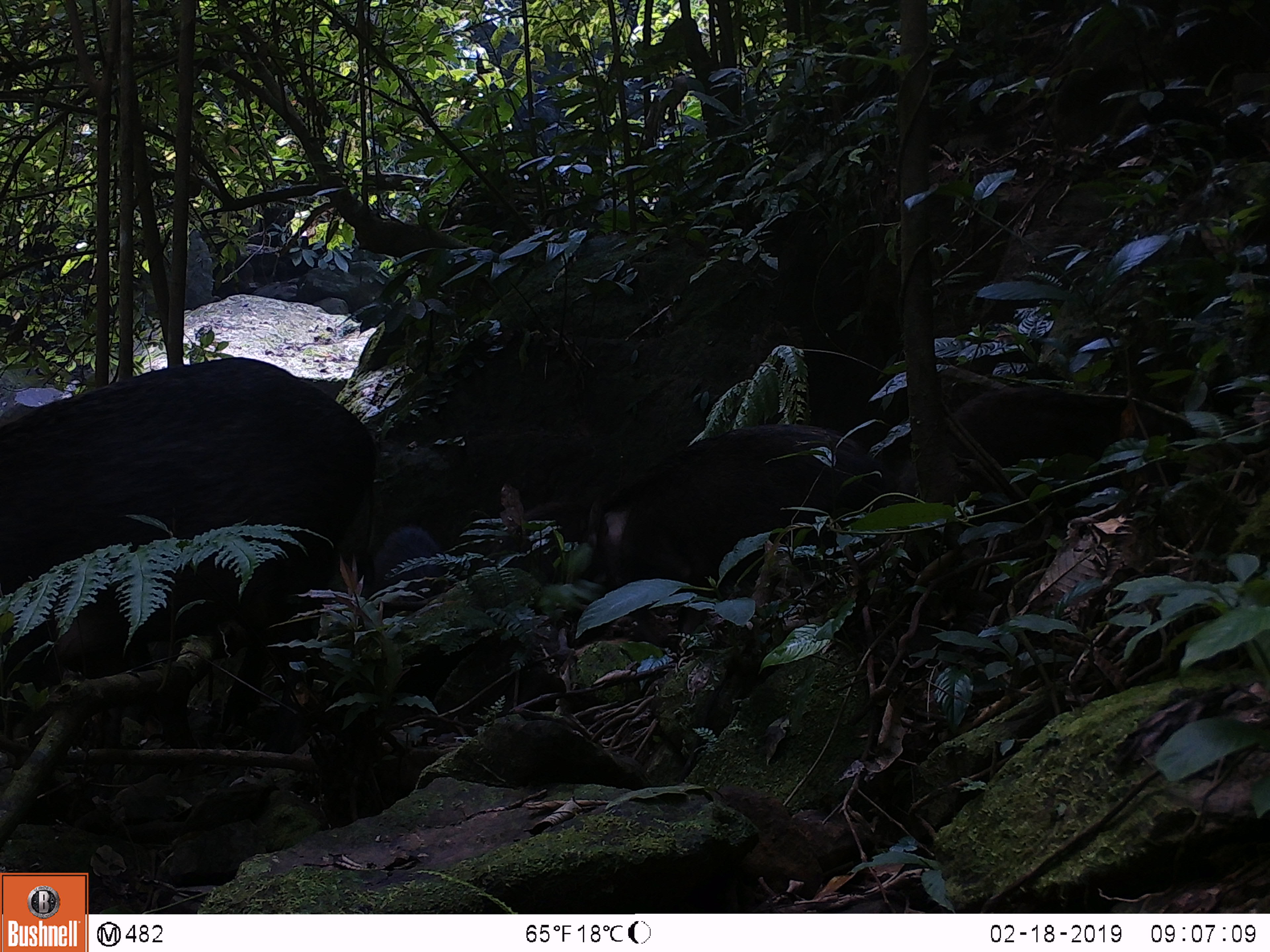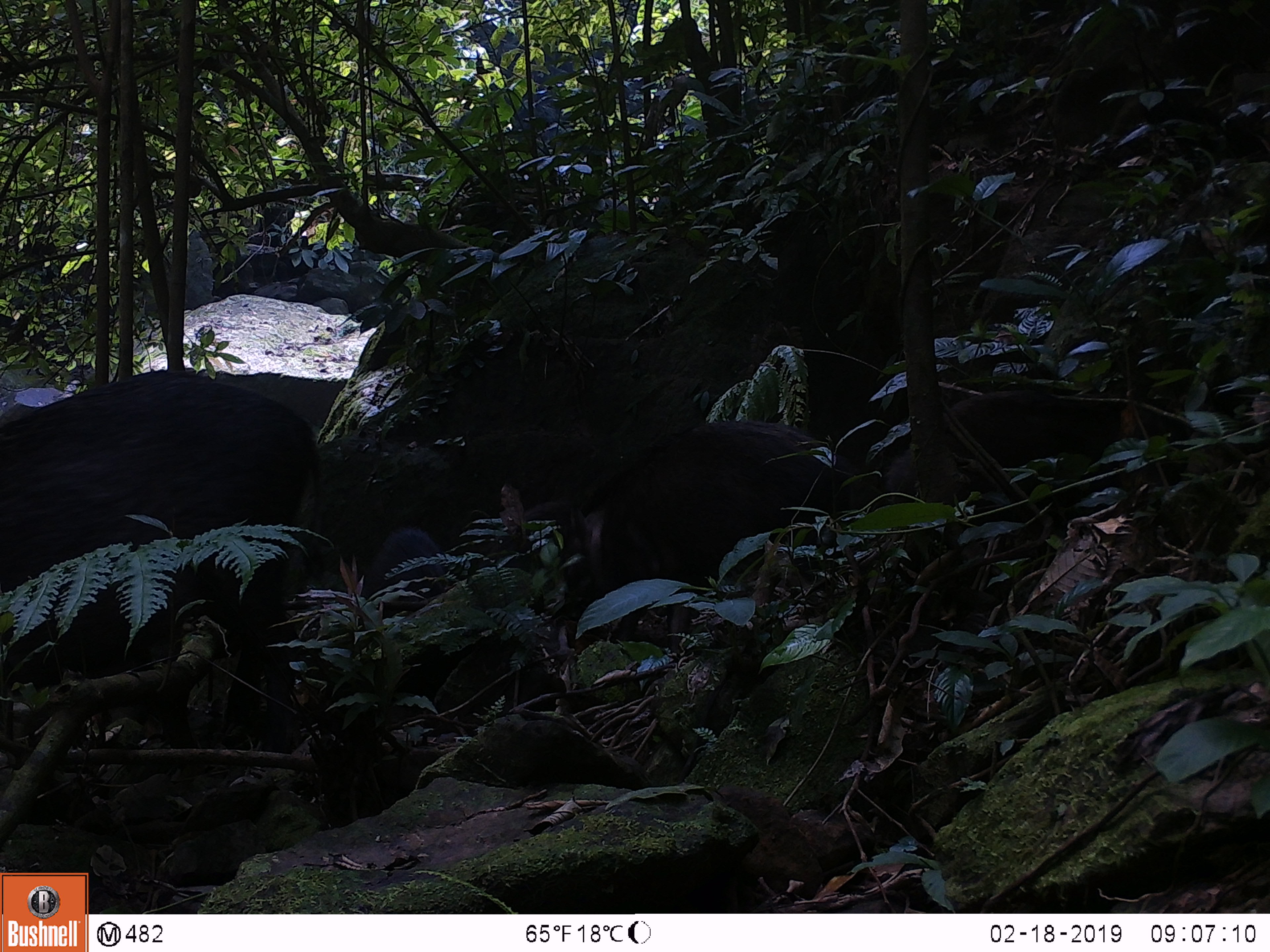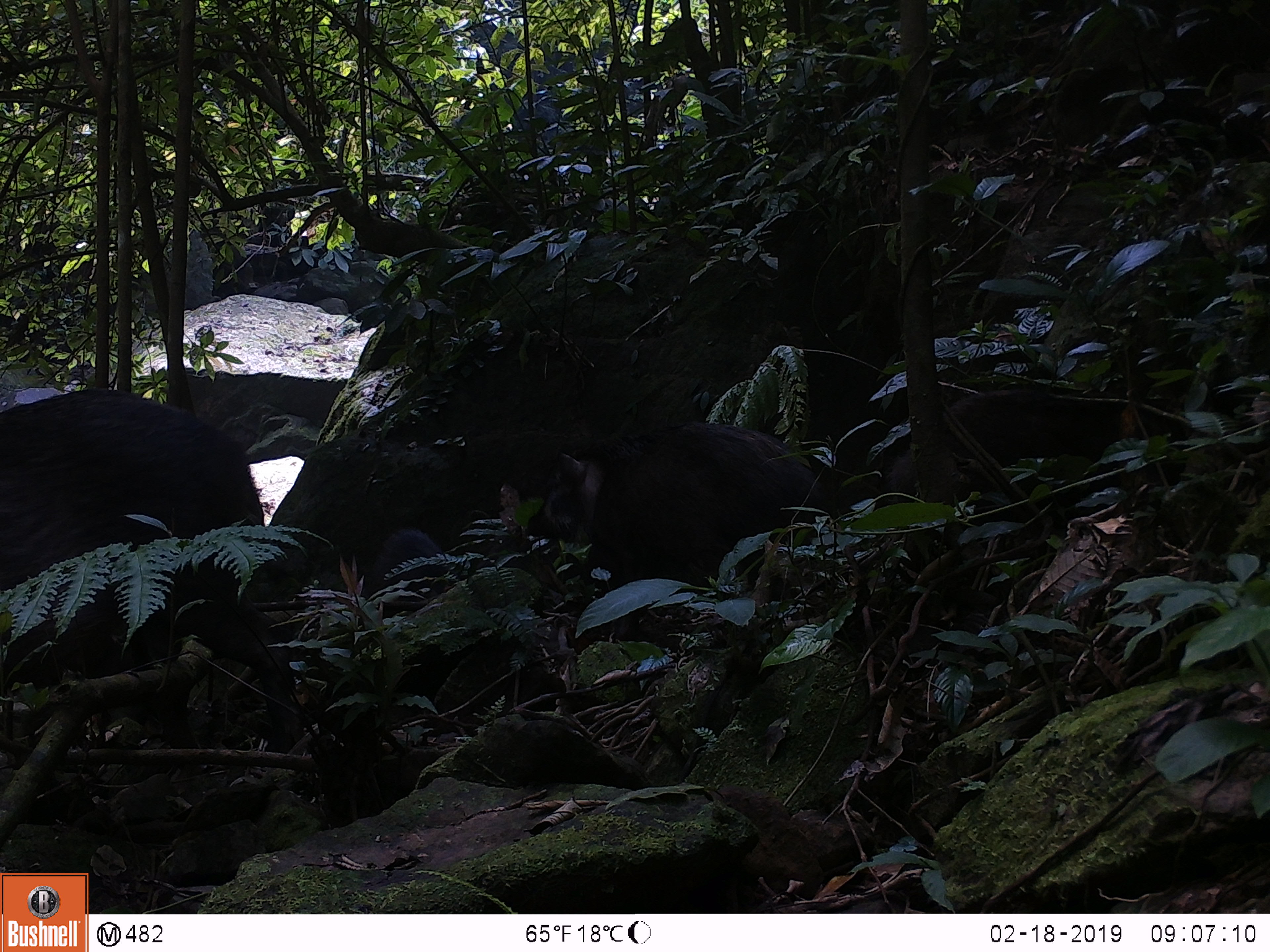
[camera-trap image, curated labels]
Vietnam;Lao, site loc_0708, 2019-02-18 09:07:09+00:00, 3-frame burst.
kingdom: Animalia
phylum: Chordata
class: Mammalia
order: Artiodactyla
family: Suidae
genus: Sus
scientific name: Sus scrofa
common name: eurasian wild pig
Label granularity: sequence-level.